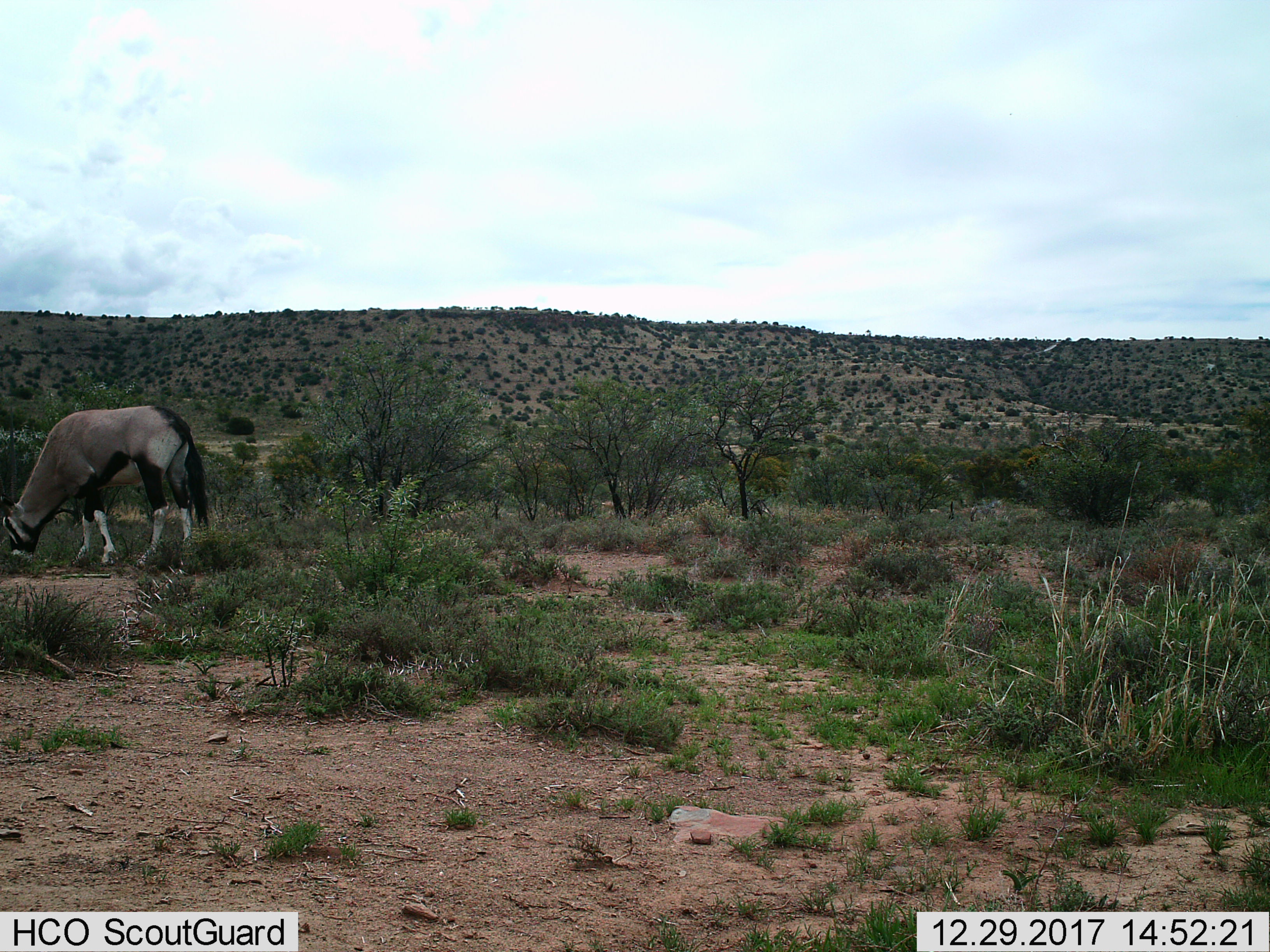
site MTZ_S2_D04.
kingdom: Animalia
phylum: Chordata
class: Mammalia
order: Artiodactyla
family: Bovidae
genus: Oryx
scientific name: Oryx gazella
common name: gemsbok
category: oryx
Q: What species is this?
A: Oryx (gemsbok) (Oryx gazella).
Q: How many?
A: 1.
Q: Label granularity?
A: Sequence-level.